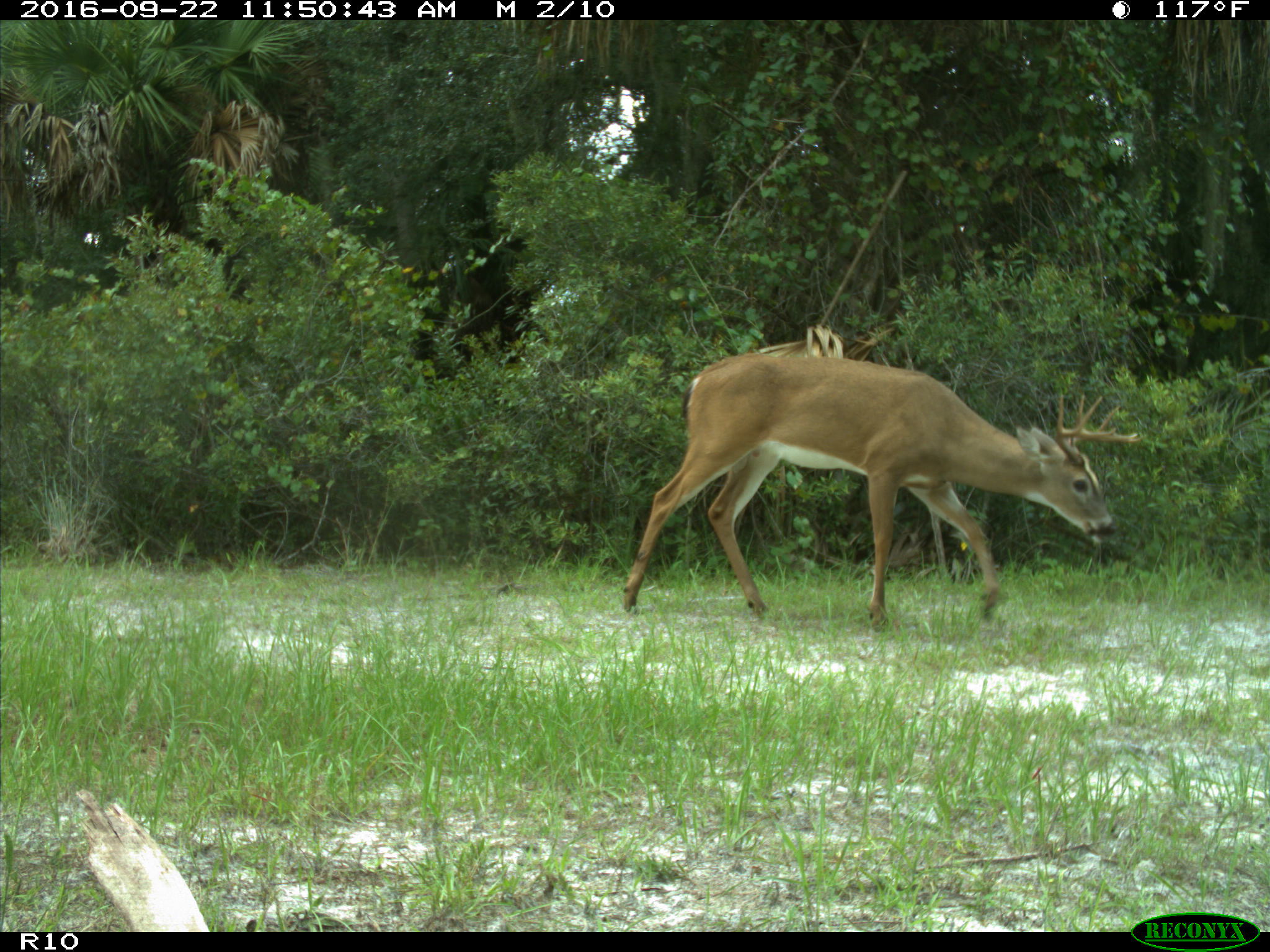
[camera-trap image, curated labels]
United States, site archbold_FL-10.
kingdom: Animalia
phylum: Chordata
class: Mammalia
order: Artiodactyla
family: Cervidae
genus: Odocoileus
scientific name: Odocoileus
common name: deer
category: unidentified deer